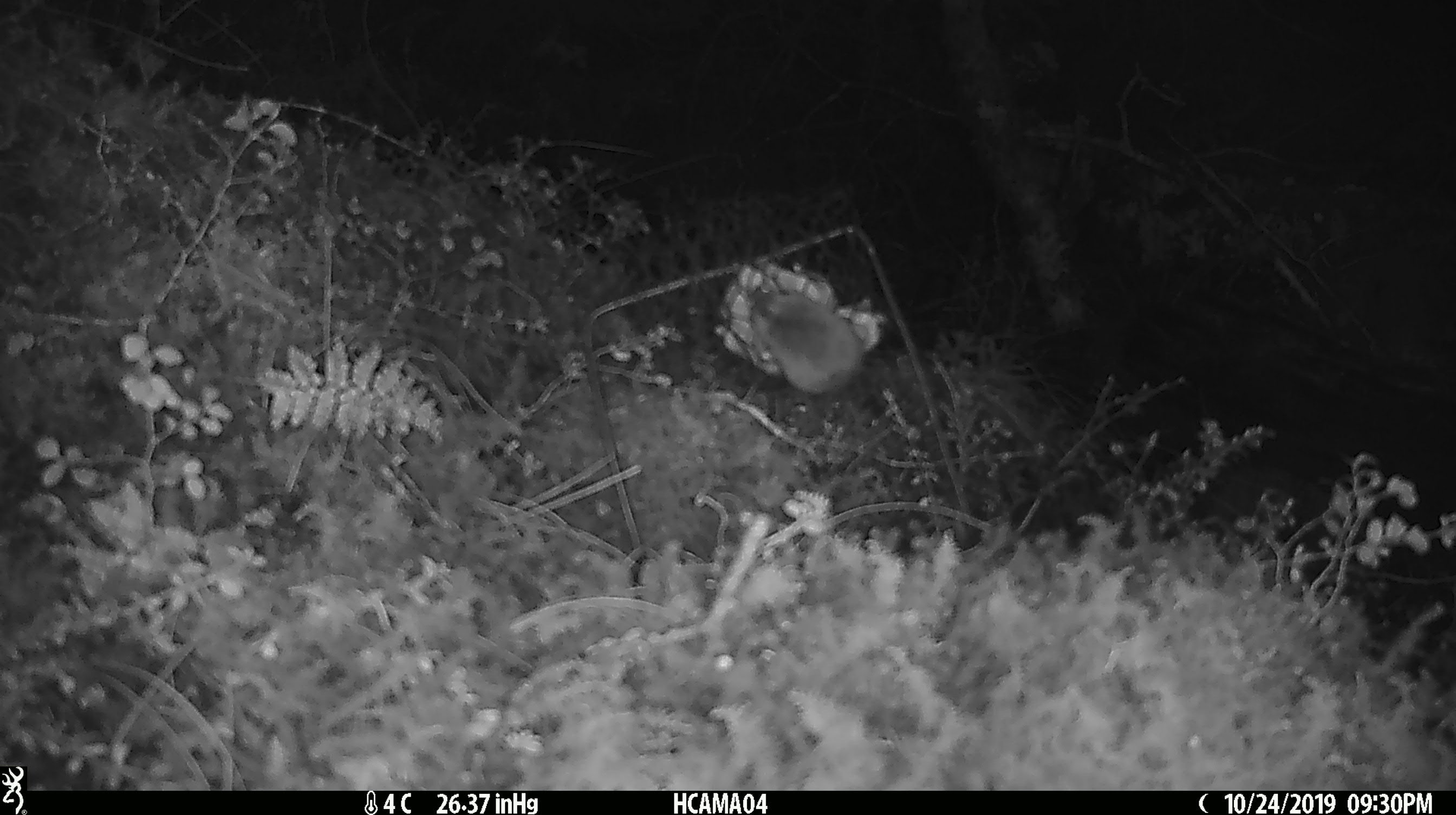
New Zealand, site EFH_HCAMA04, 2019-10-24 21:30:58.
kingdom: Animalia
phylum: Chordata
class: Mammalia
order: Rodentia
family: Muridae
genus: Mus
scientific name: Mus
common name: mouse